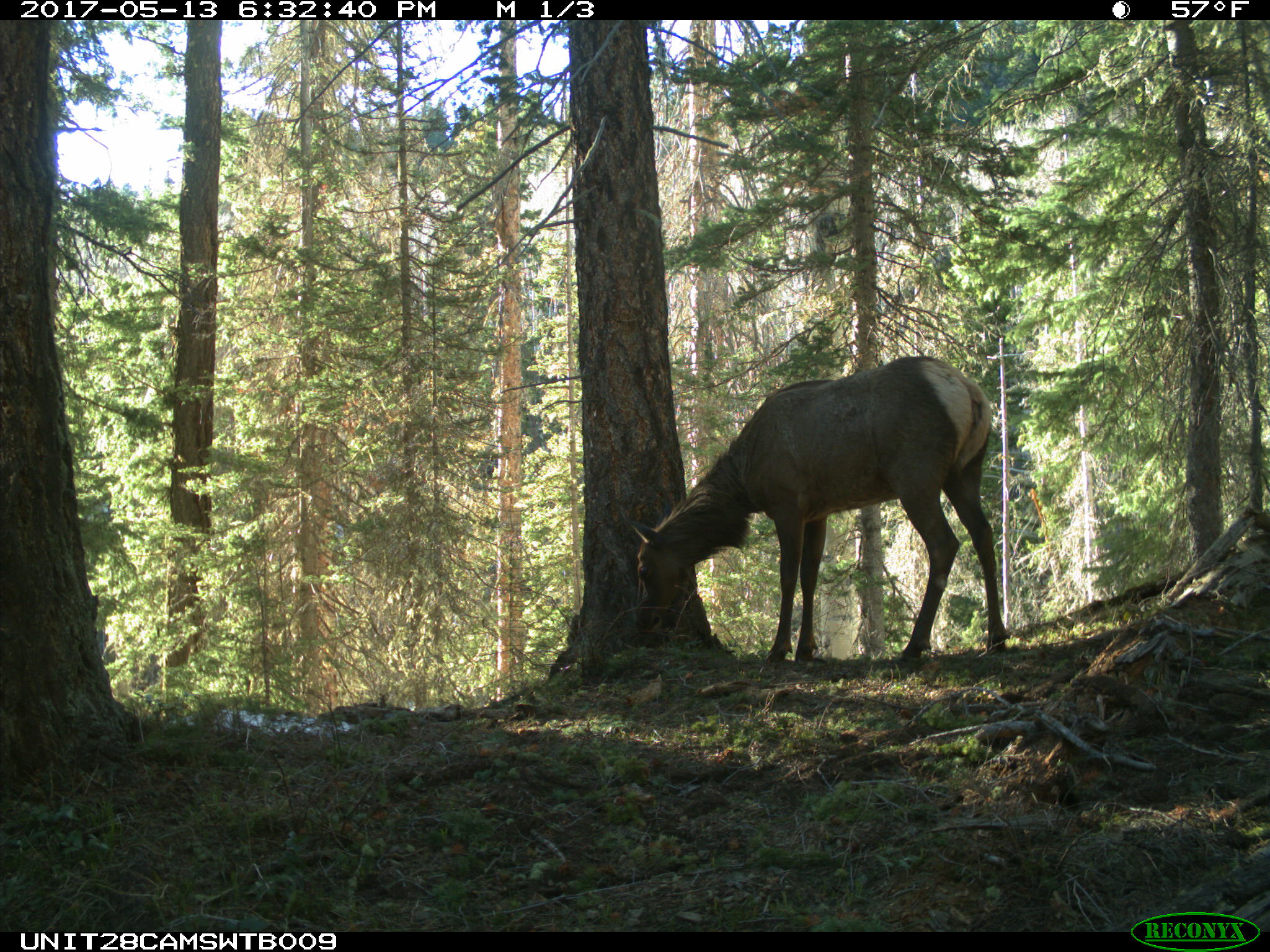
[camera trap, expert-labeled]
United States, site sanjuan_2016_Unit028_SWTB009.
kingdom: Animalia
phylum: Chordata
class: Mammalia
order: Artiodactyla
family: Cervidae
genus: Cervus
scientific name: Cervus elaphus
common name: red deer